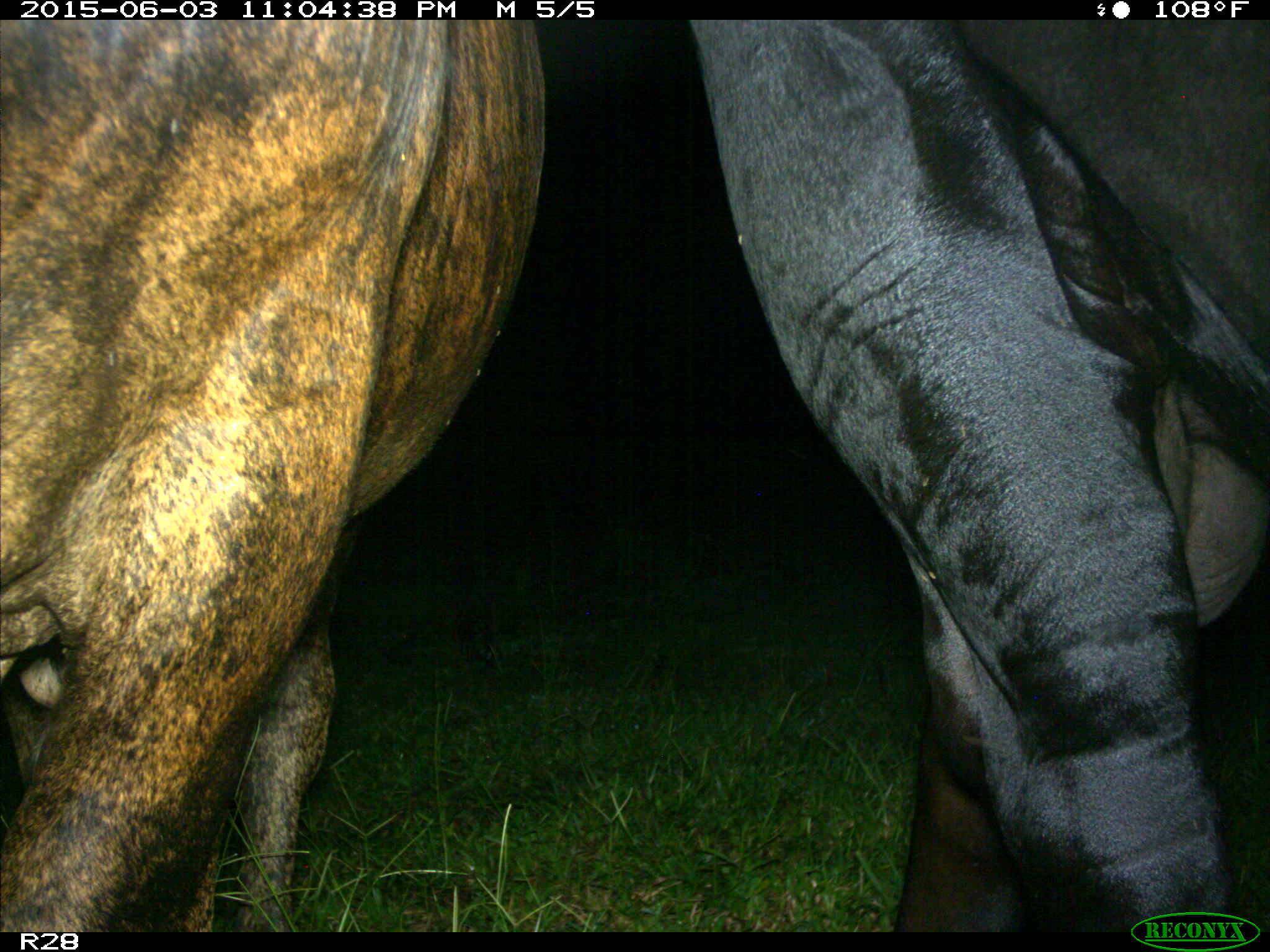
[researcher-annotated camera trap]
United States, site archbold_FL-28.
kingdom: Animalia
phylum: Chordata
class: Mammalia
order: Artiodactyla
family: Bovidae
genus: Bos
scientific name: Bos taurus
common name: domestic cow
Bos taurus (domestic cow).